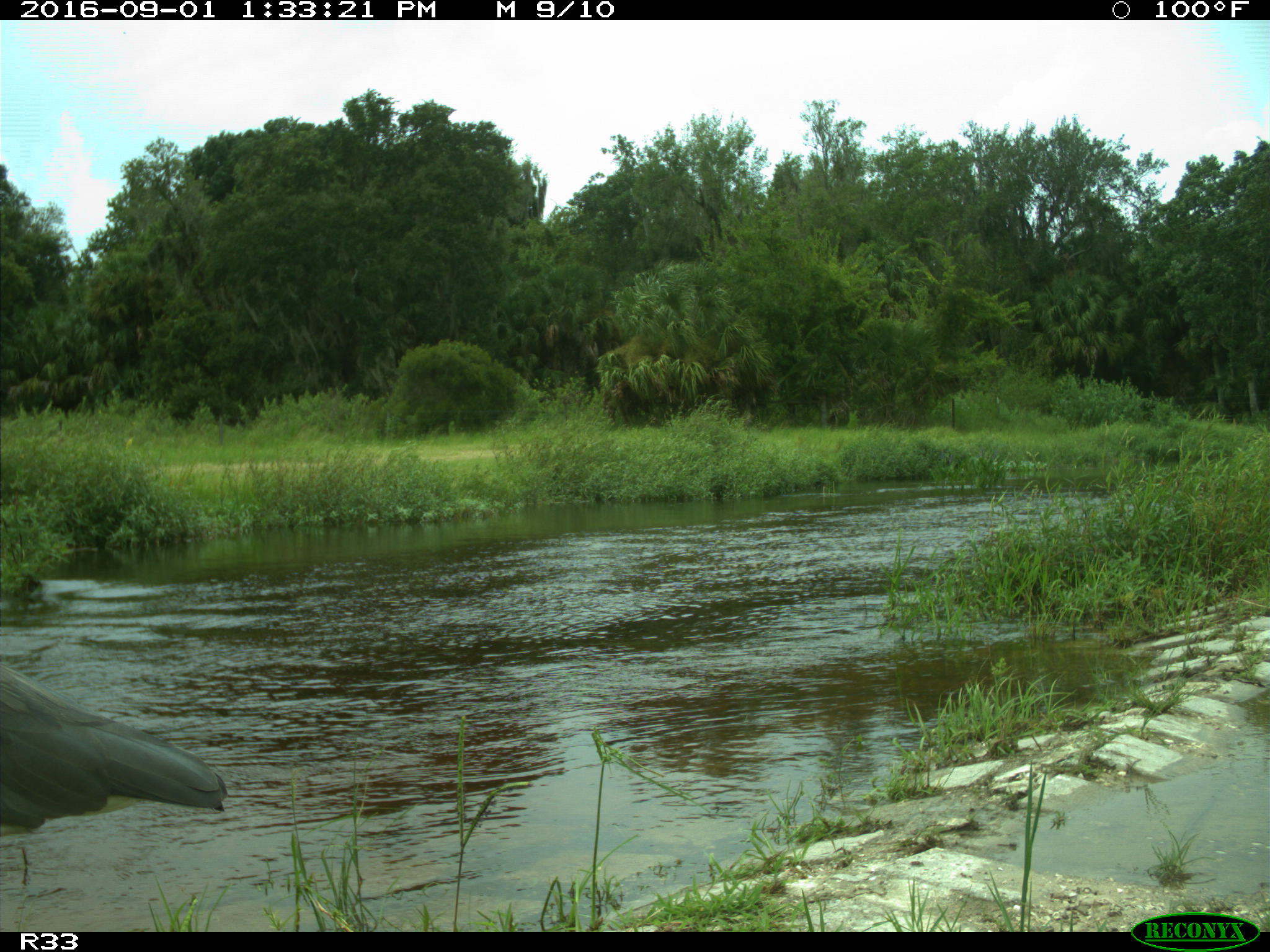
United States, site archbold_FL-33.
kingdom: Animalia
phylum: Chordata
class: Aves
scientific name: Aves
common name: birds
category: unidentified bird